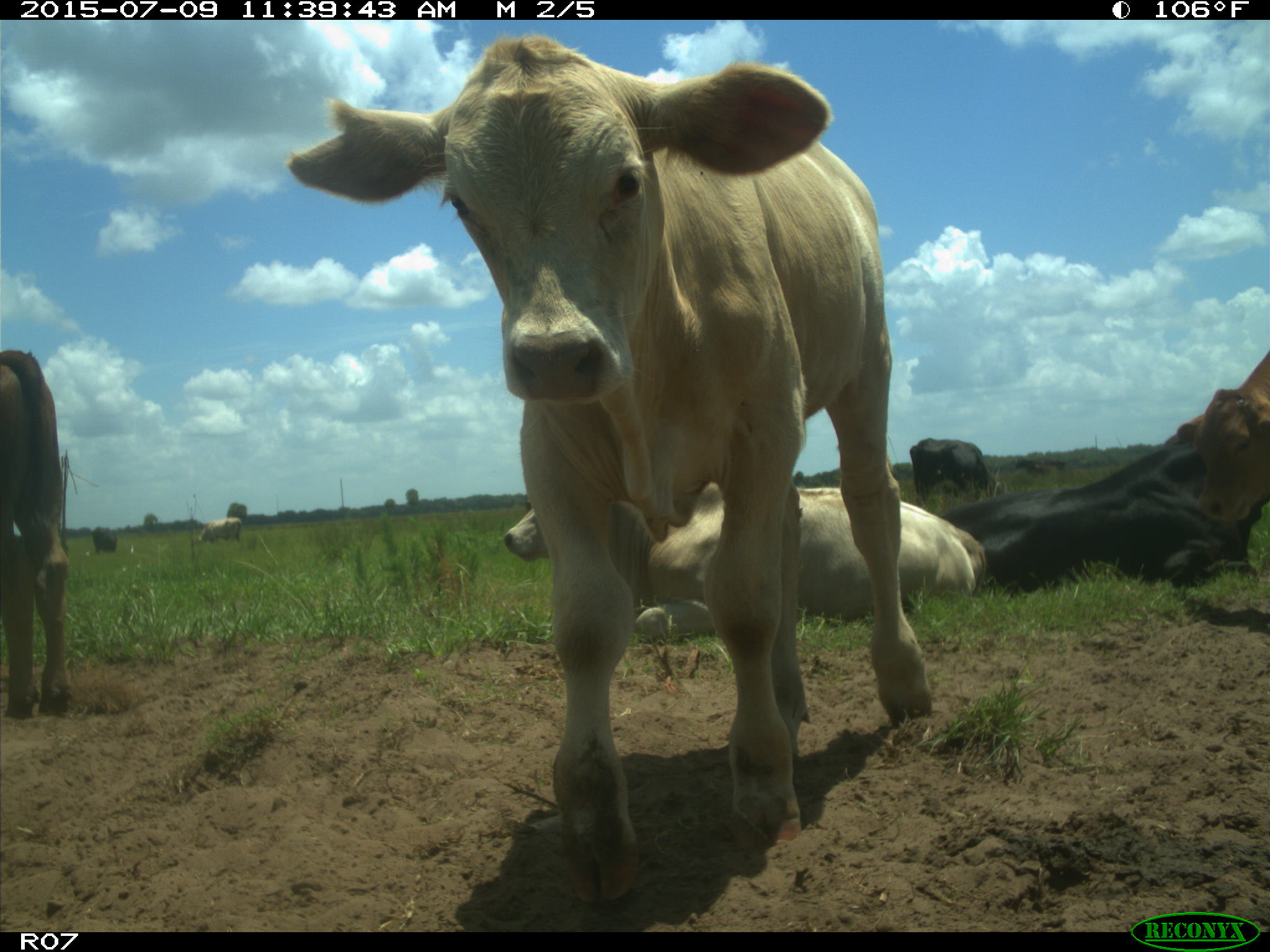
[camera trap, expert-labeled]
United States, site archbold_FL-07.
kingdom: Animalia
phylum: Chordata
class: Mammalia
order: Artiodactyla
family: Bovidae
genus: Bos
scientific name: Bos taurus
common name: domestic cow